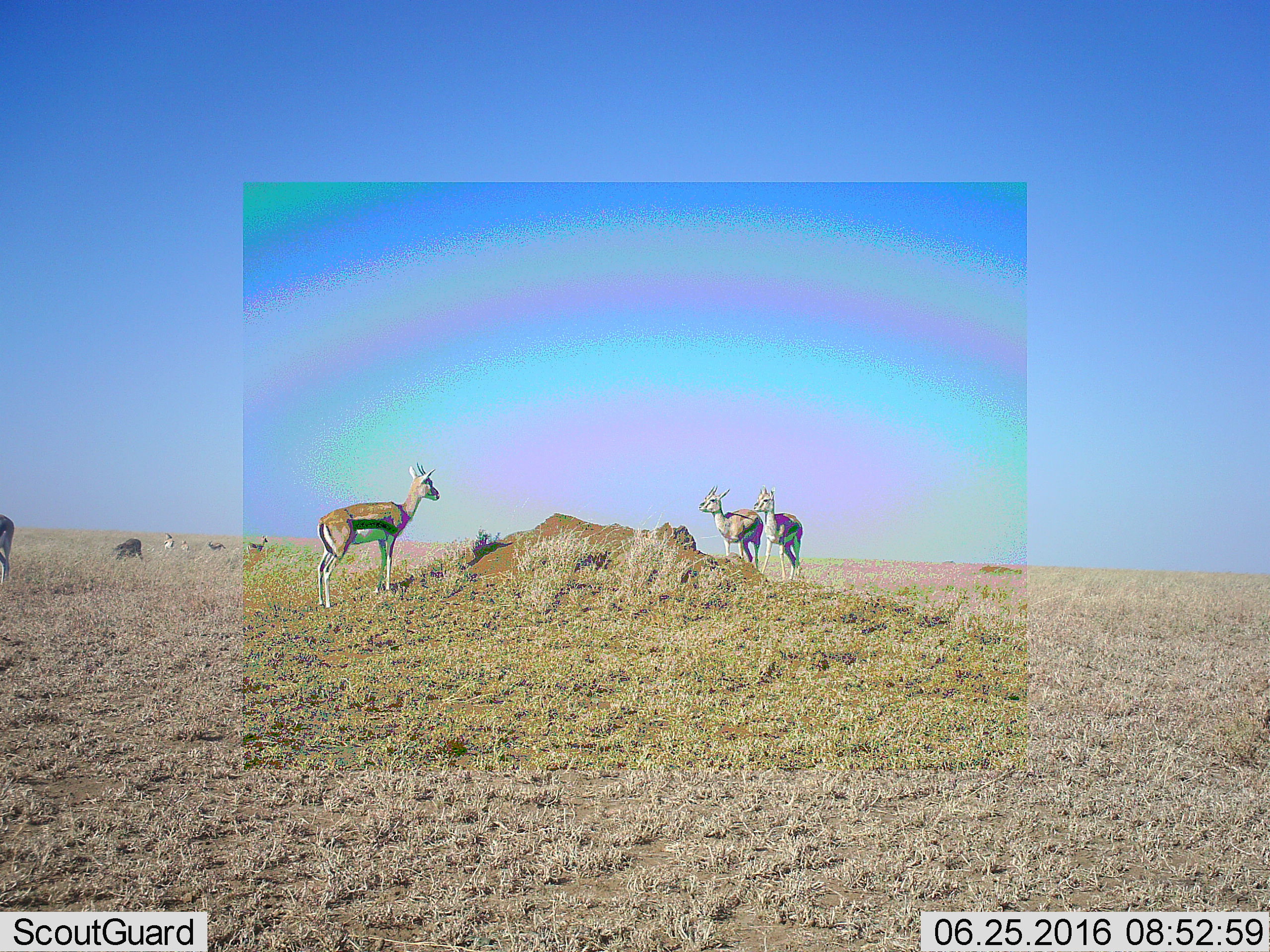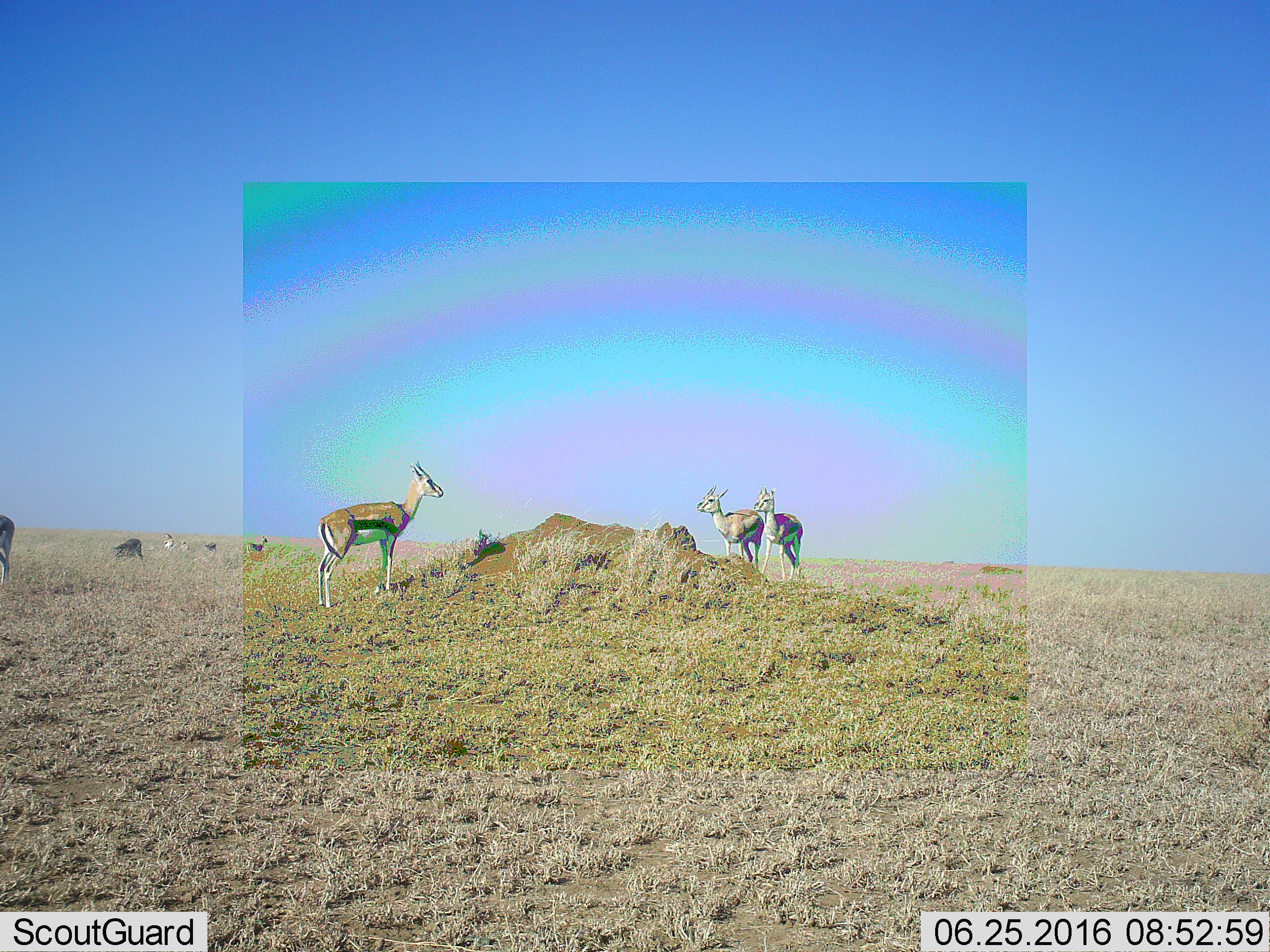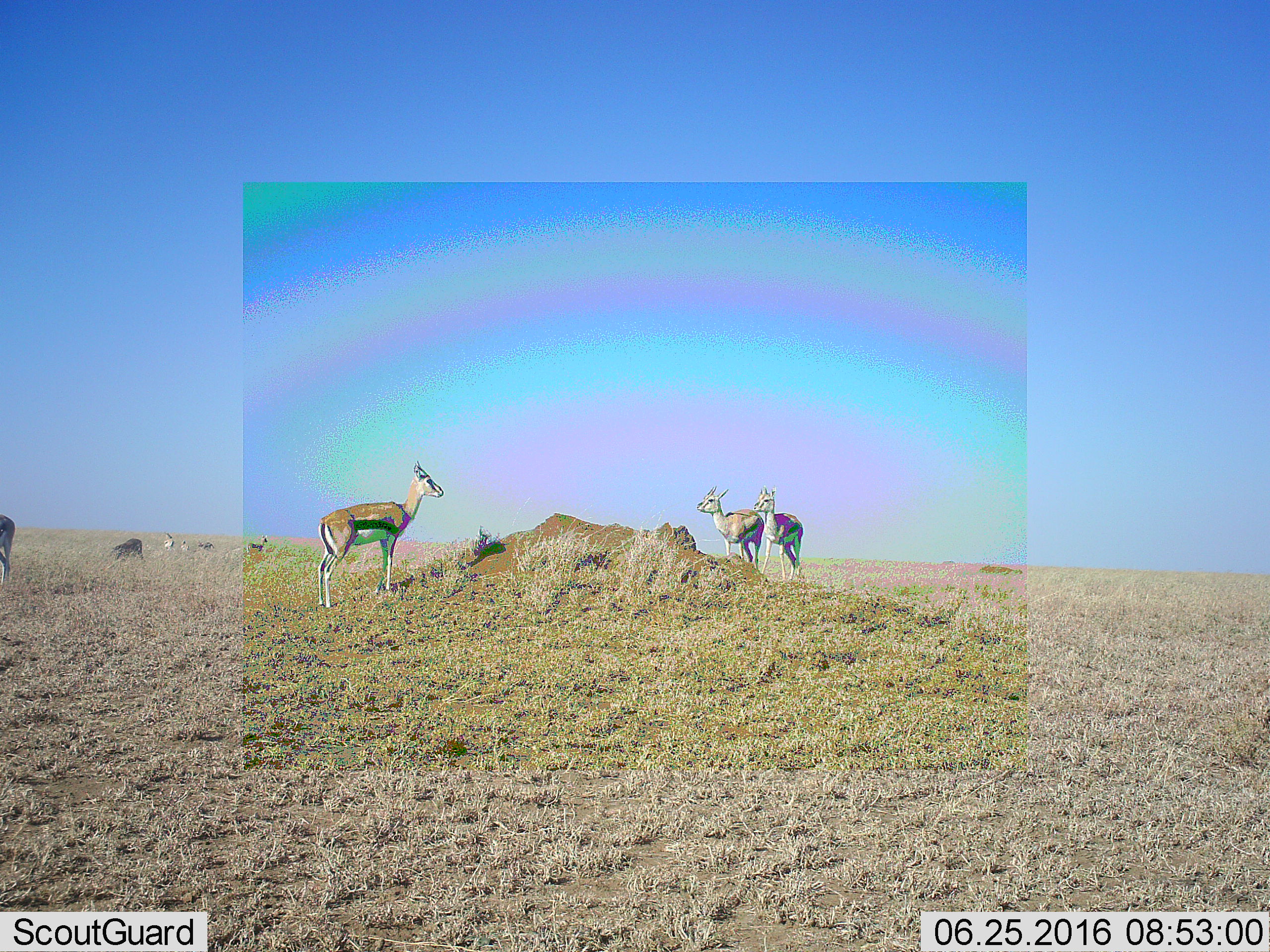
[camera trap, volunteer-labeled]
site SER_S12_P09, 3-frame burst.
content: unidentified animal